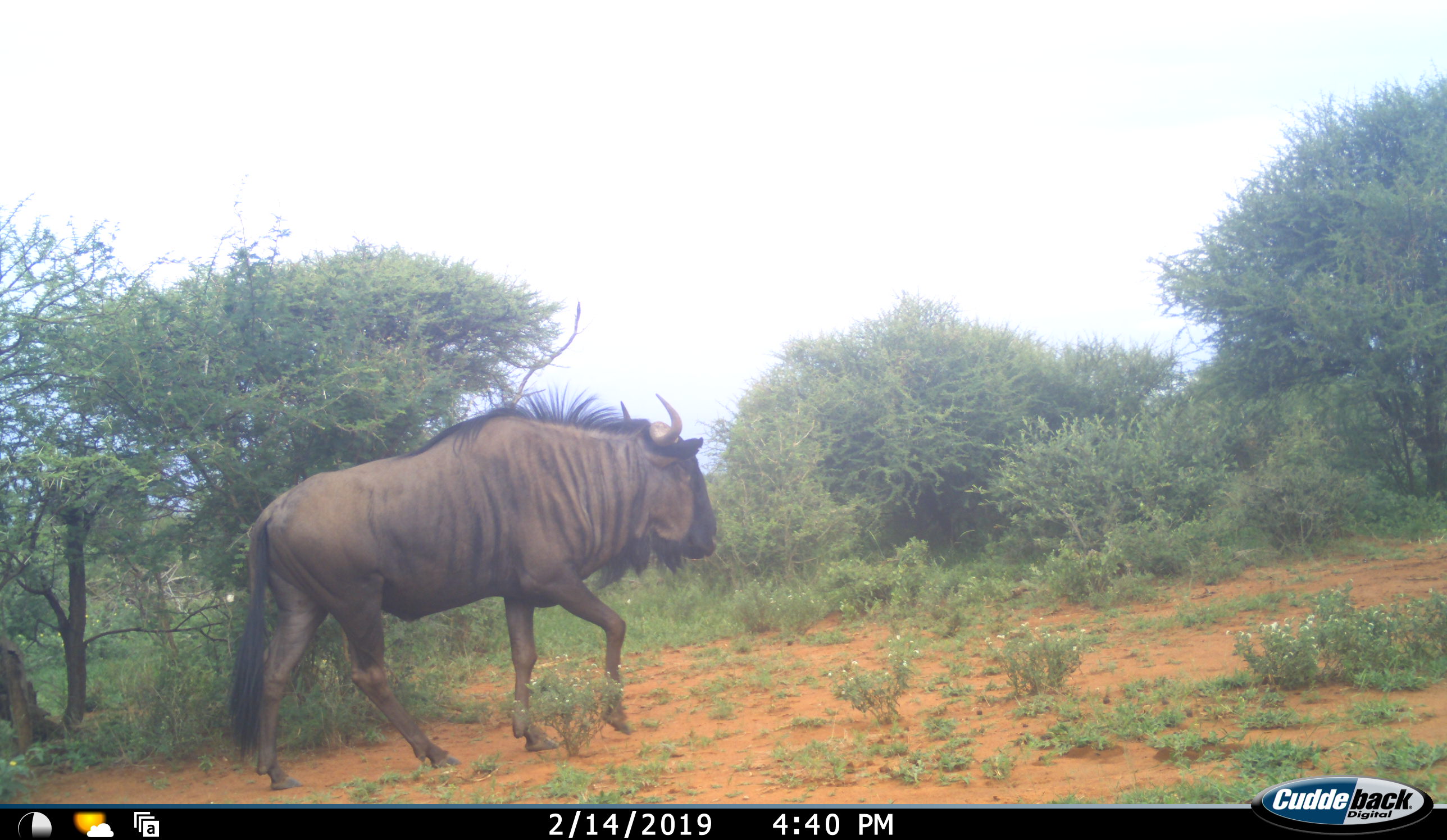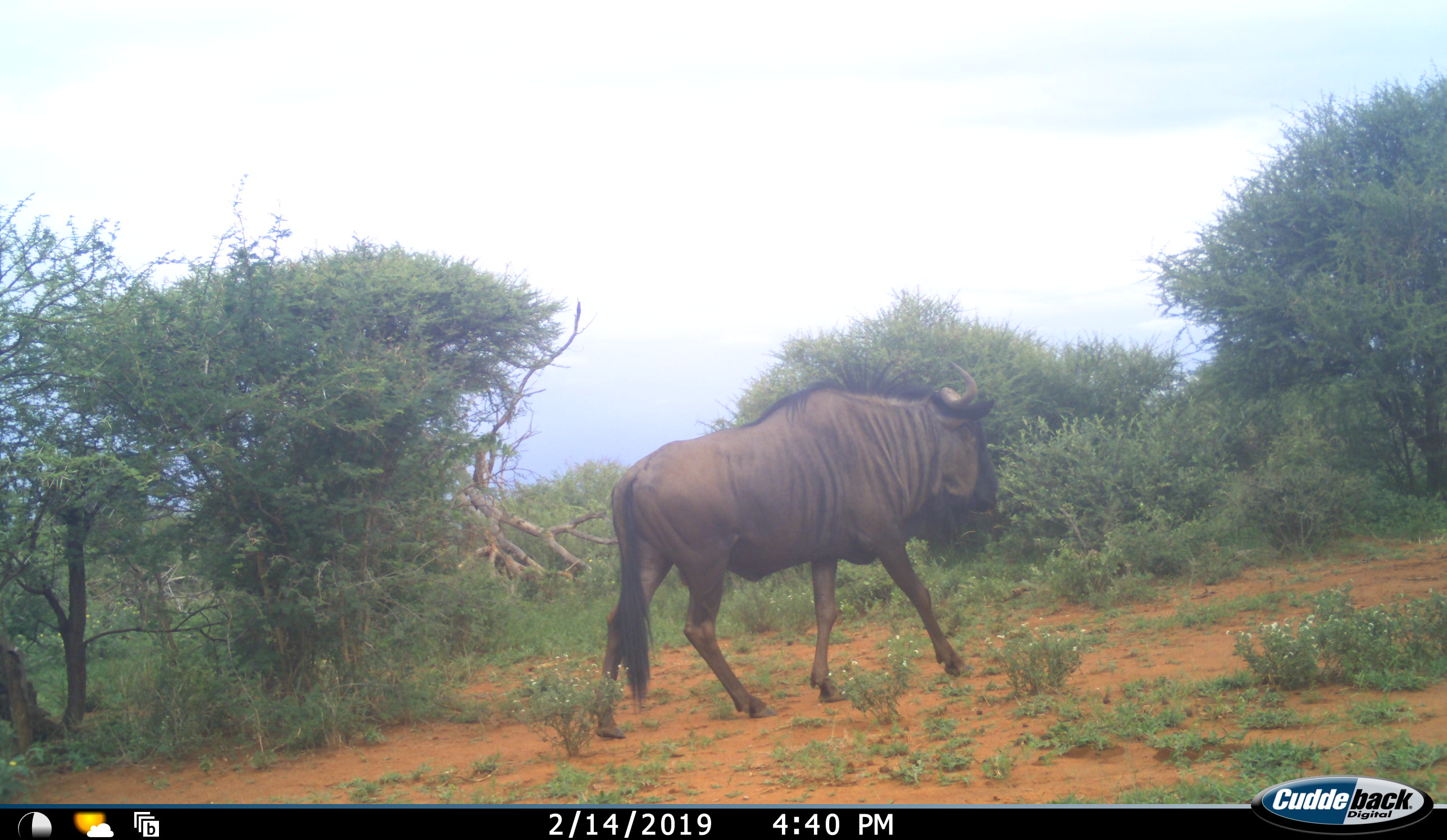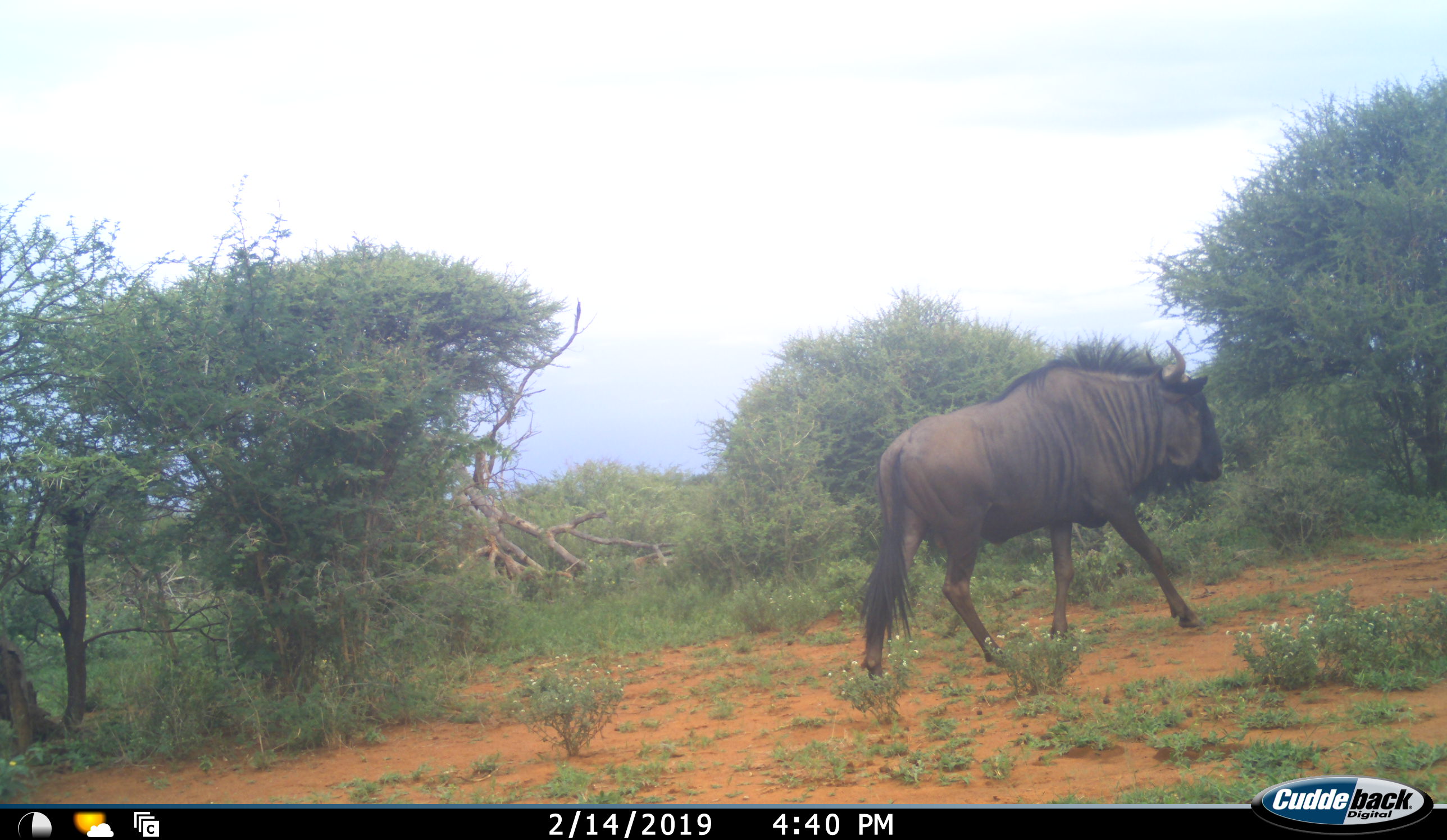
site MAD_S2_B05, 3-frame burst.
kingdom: Animalia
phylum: Chordata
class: Mammalia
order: Artiodactyla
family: Bovidae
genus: Connochaetes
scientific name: Connochaetes taurinus taurinus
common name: blue wildebeest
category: wildebeestblue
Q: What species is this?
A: Wildebeestblue (blue wildebeest) (Connochaetes taurinus taurinus).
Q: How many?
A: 1.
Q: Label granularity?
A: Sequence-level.